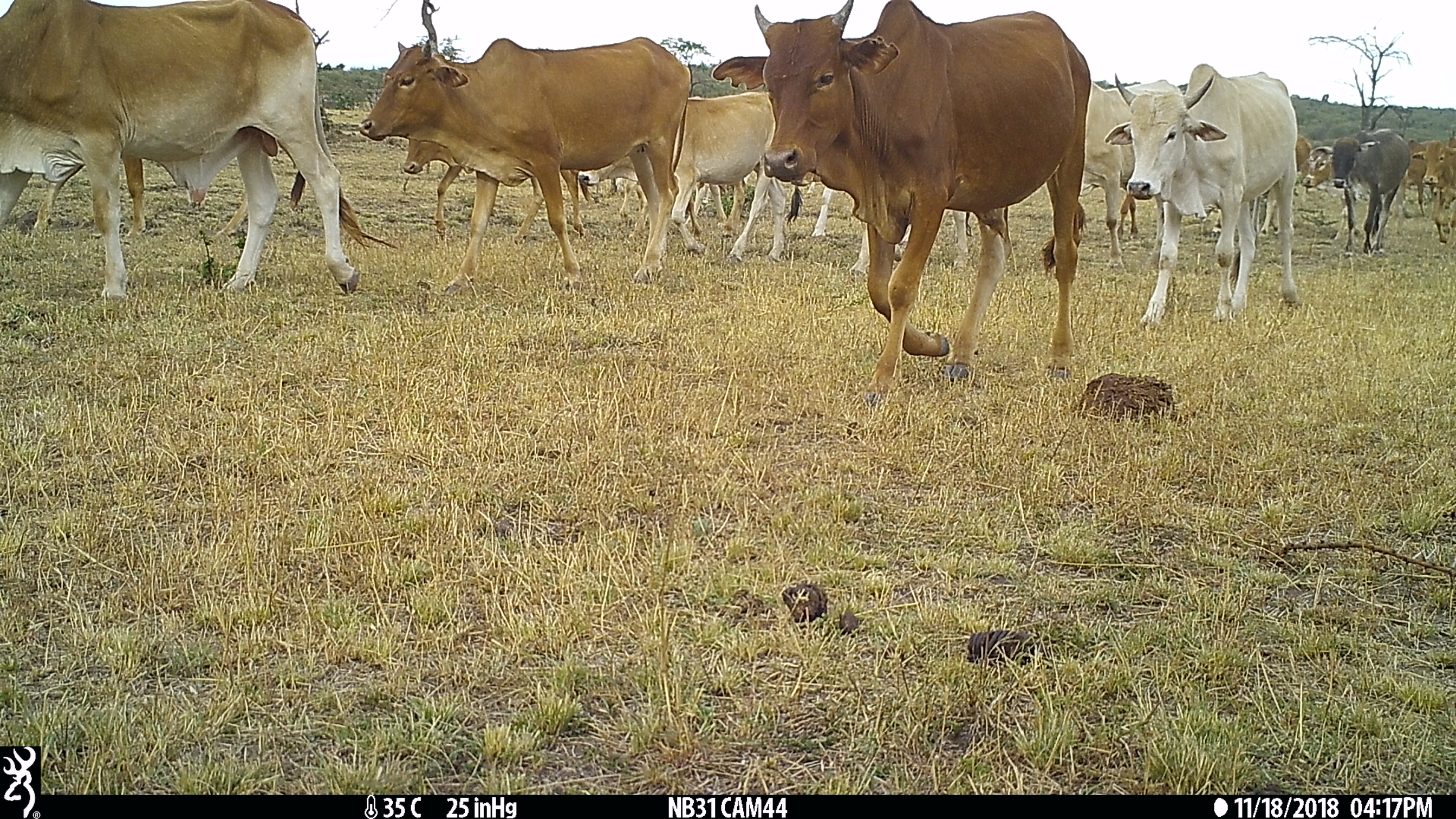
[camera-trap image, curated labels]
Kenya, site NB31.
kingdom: Animalia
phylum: Chordata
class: Mammalia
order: Artiodactyla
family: Bovidae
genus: Bos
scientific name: Bos taurus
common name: cattle